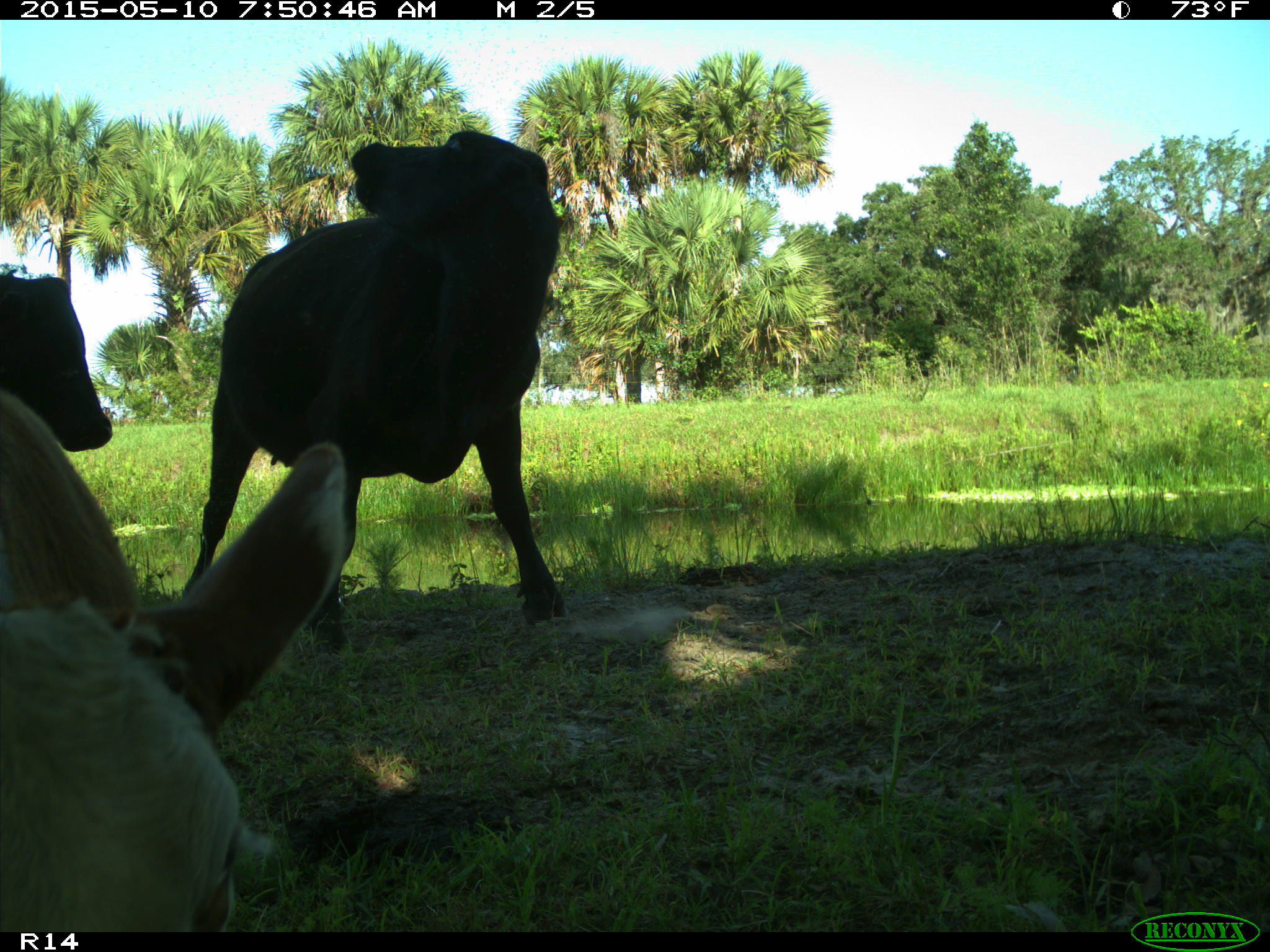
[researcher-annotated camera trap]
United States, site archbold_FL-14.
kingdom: Animalia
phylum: Chordata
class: Mammalia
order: Artiodactyla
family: Bovidae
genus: Bos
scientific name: Bos taurus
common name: domestic cow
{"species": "Bos taurus (domestic cow)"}